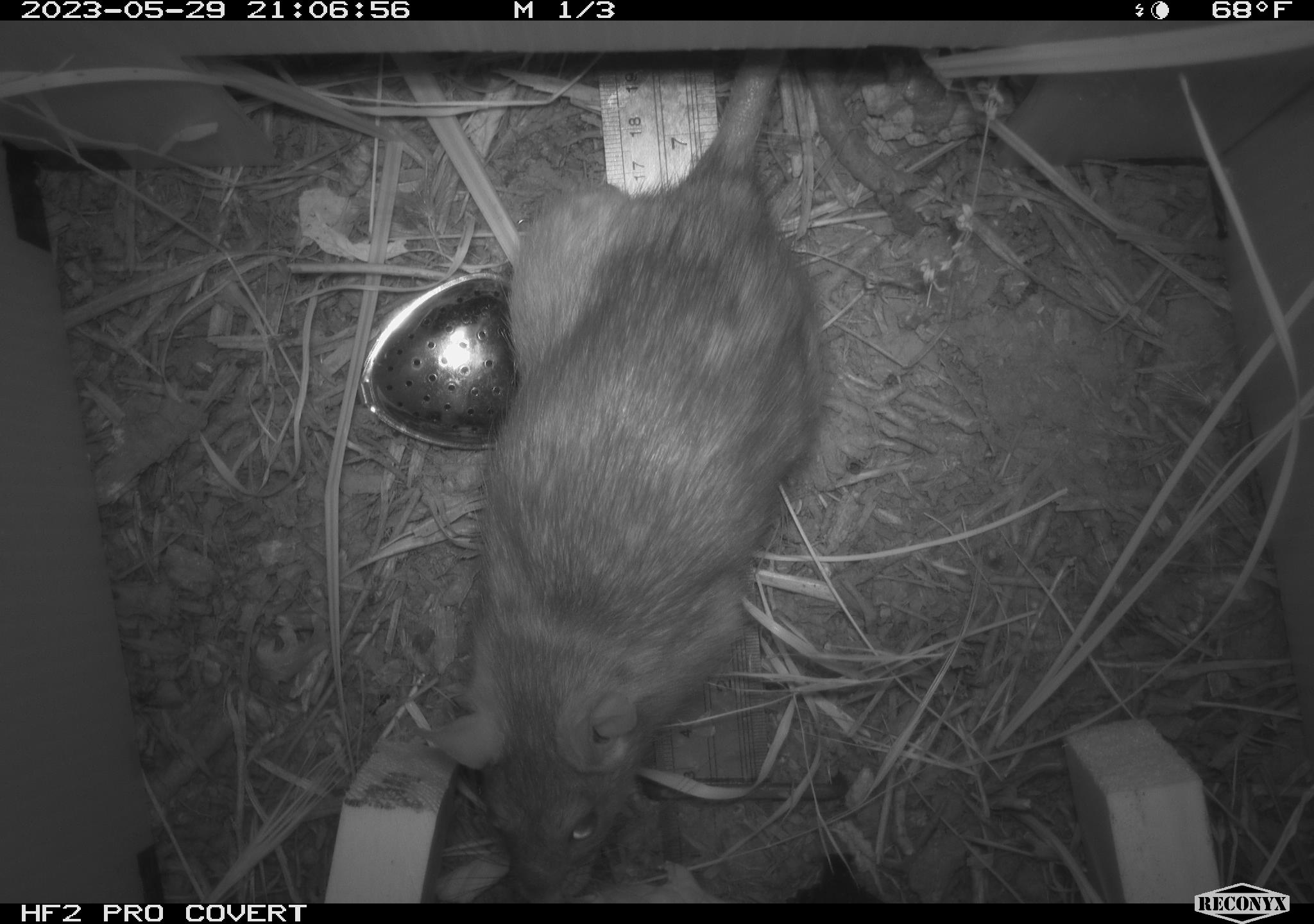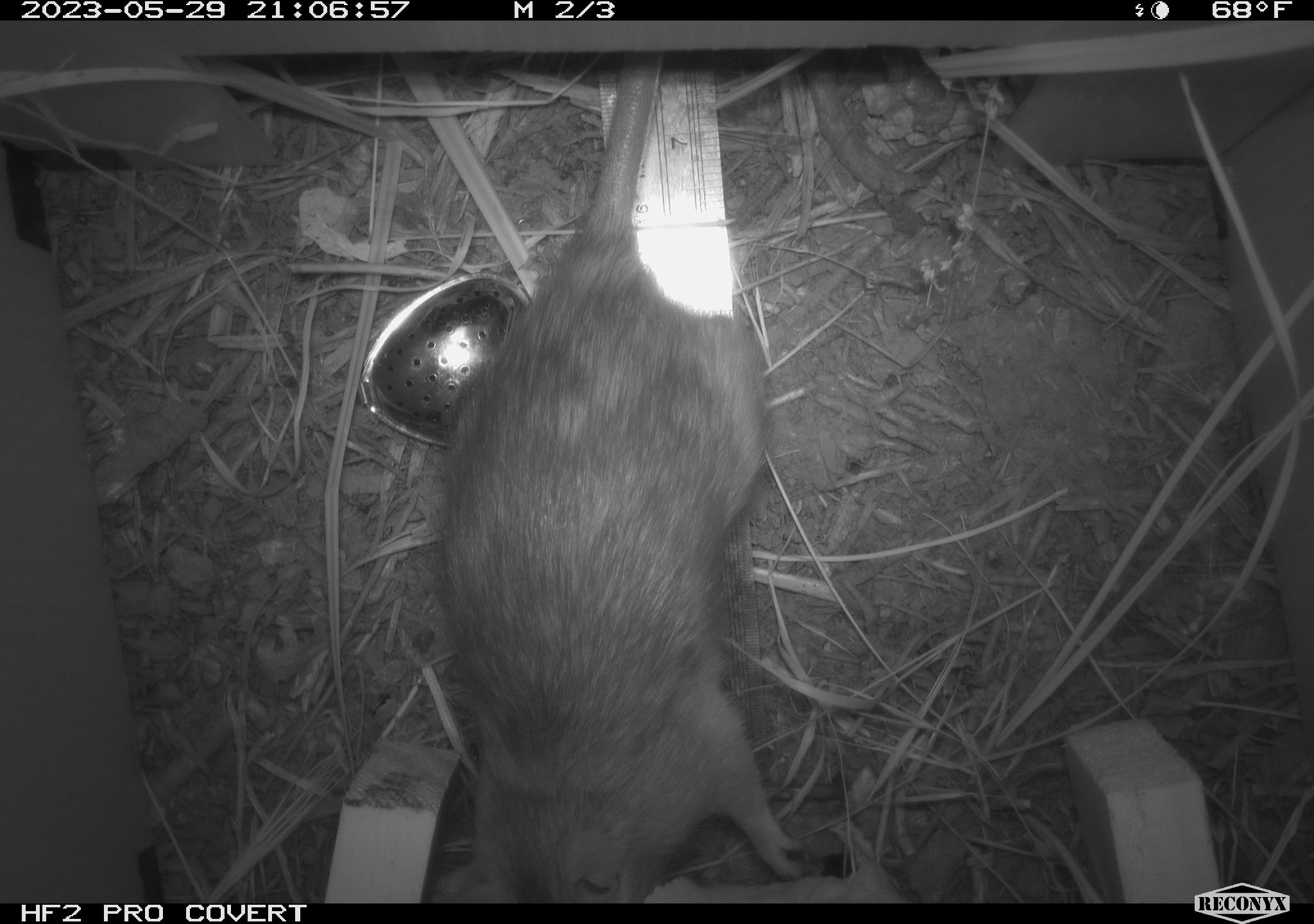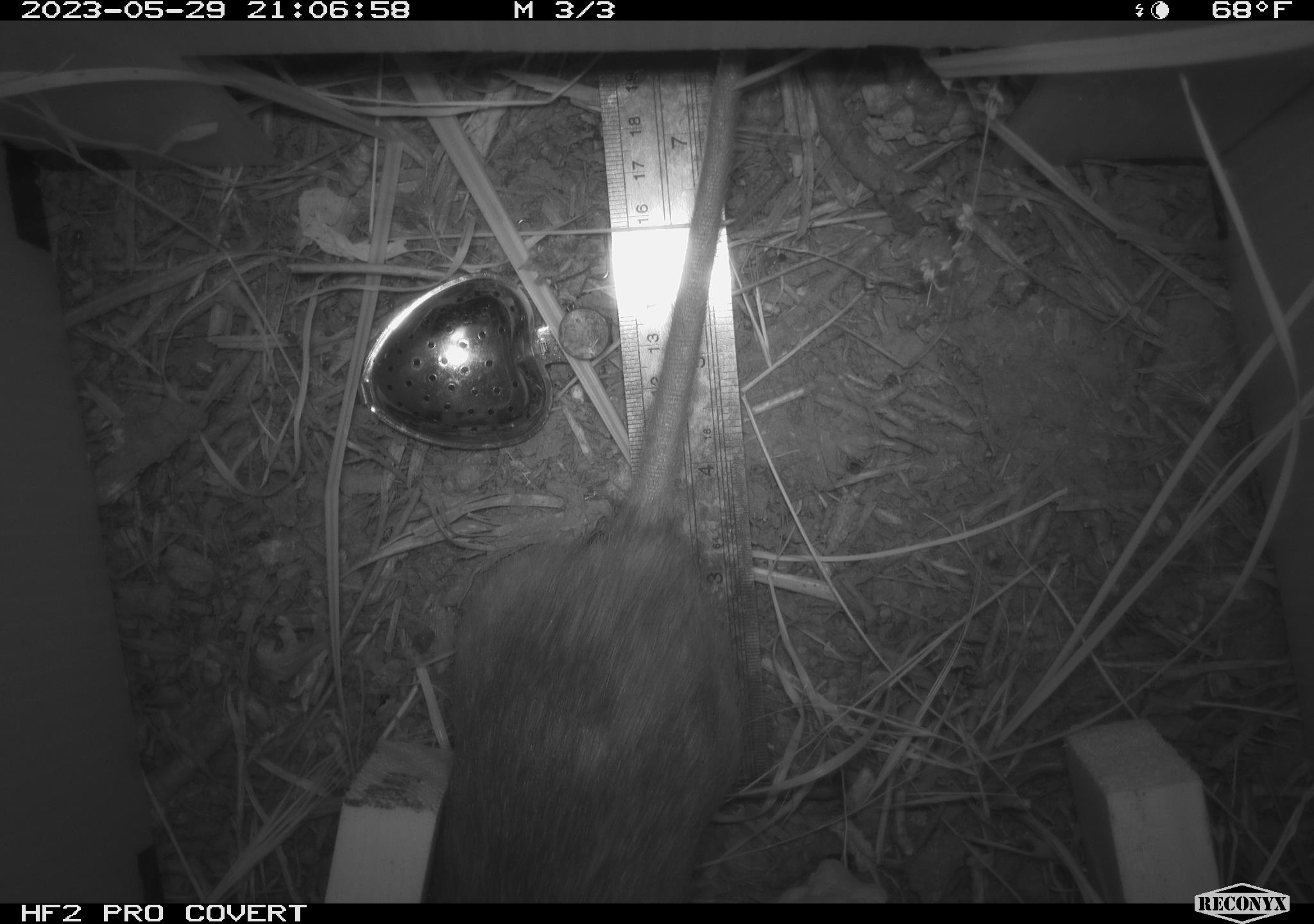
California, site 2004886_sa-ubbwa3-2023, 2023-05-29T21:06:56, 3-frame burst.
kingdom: Animalia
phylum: Chordata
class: Mammalia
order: Rodentia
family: Muridae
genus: Rattus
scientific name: Rattus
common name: rat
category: rattus species